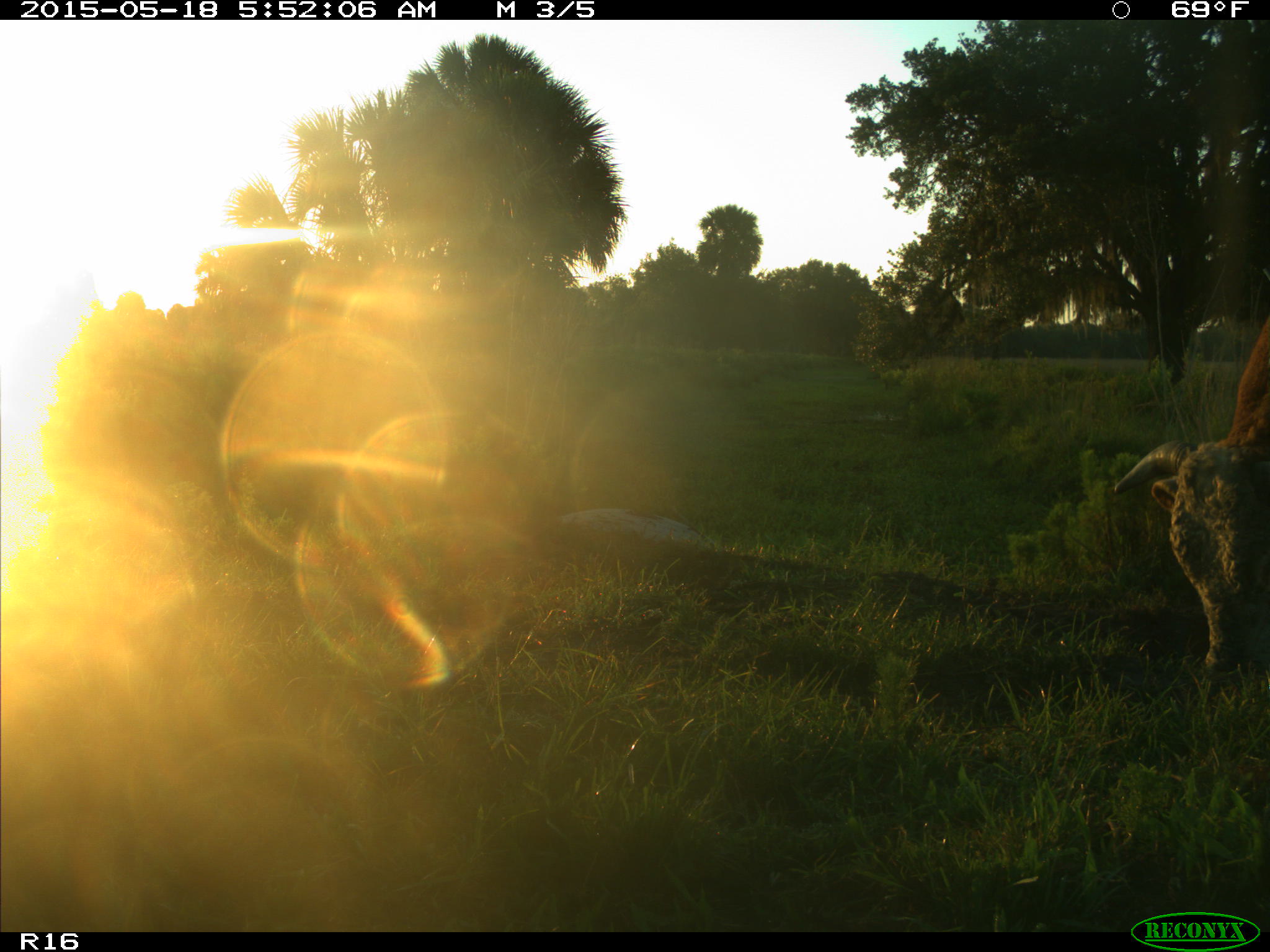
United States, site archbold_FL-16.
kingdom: Animalia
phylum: Chordata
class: Mammalia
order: Artiodactyla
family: Bovidae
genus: Bos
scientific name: Bos taurus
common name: domestic cow